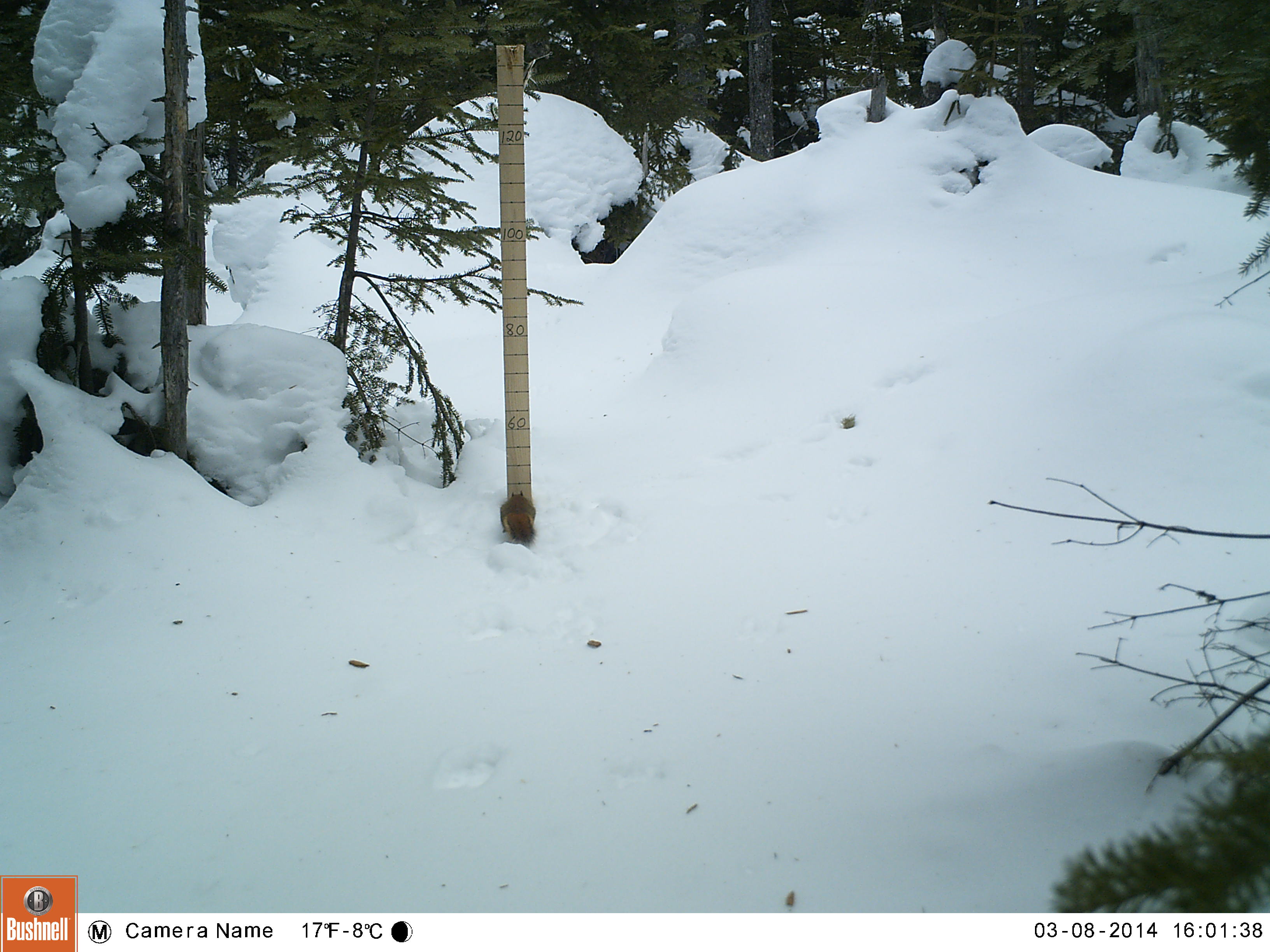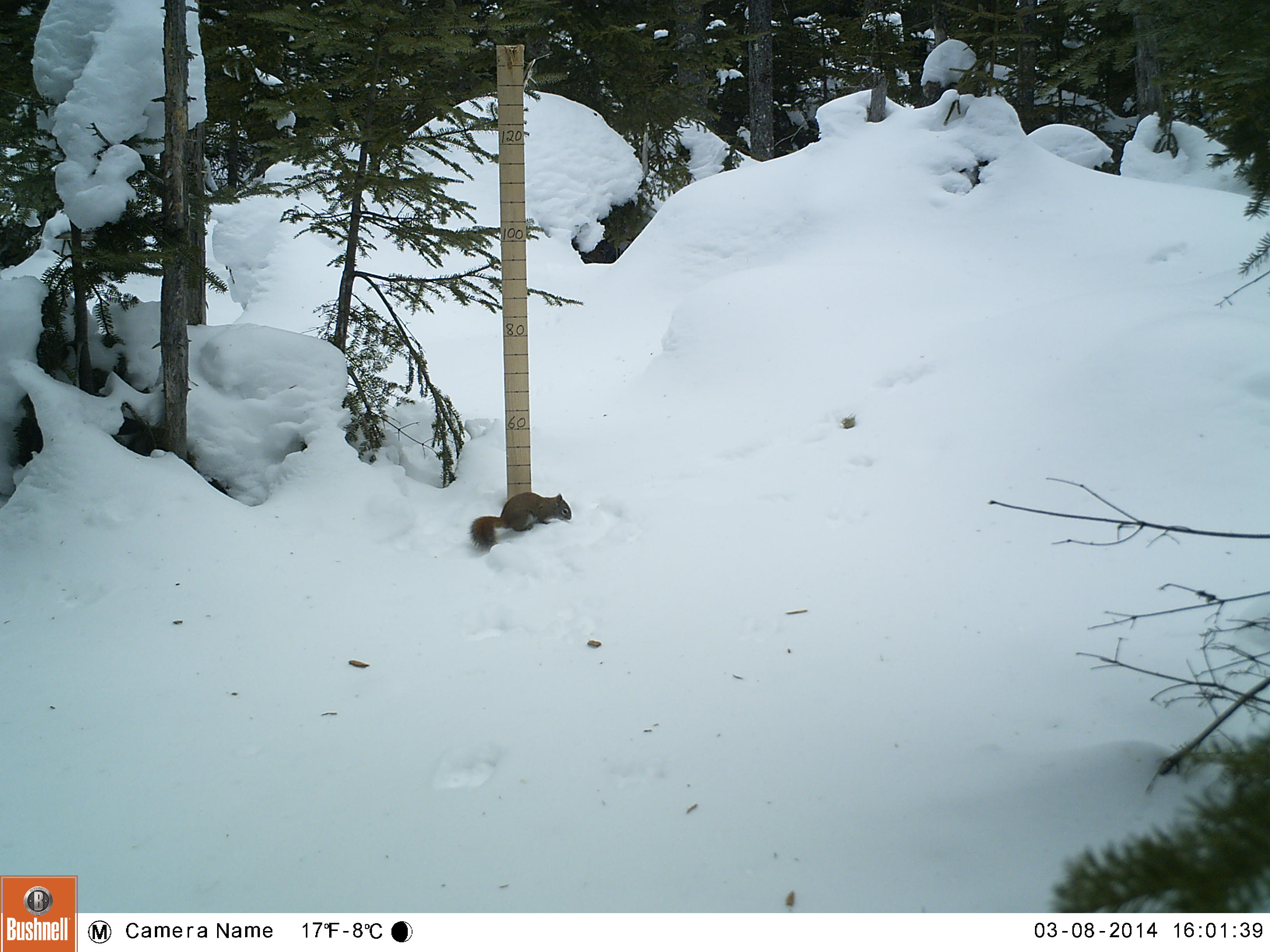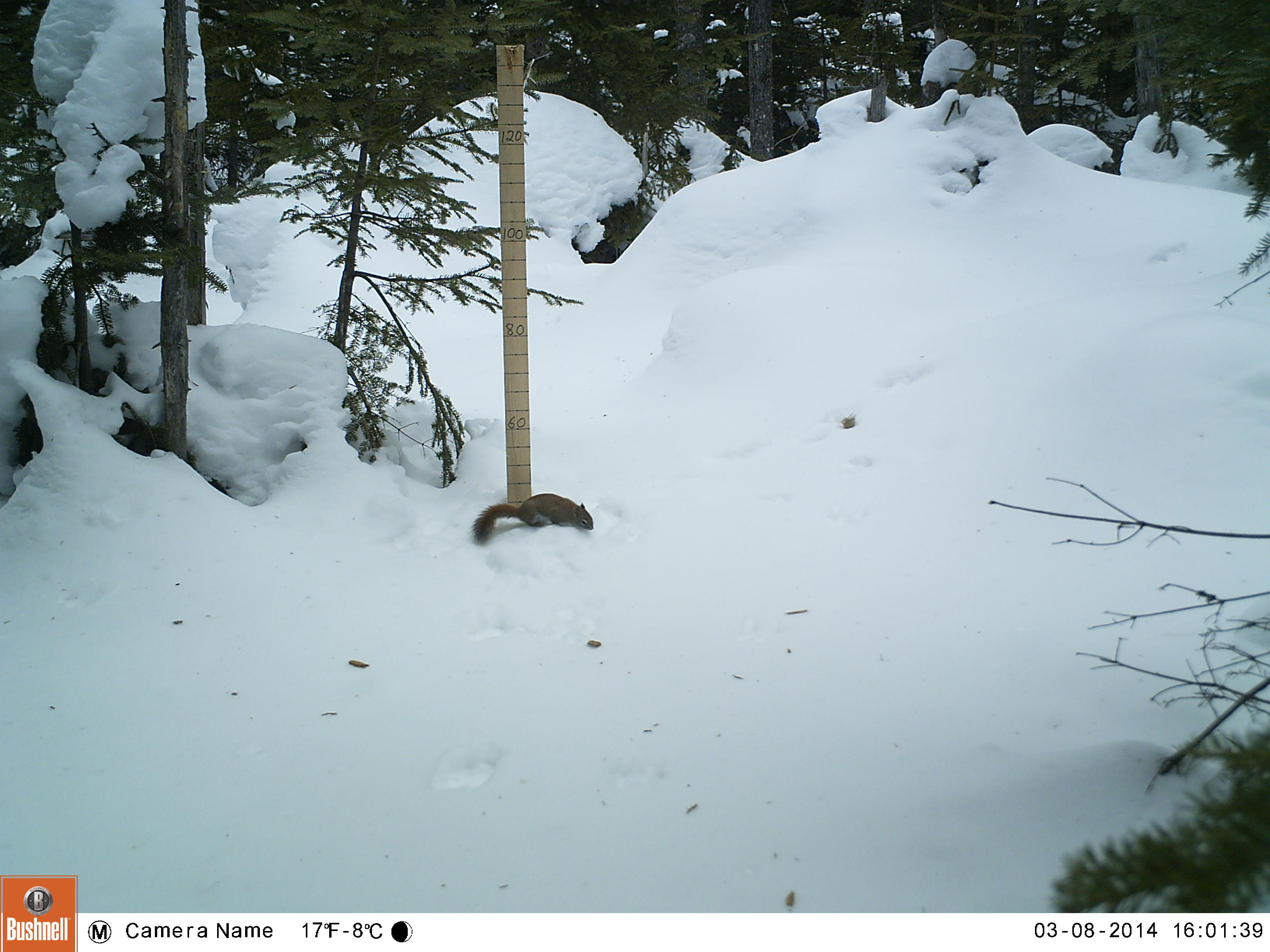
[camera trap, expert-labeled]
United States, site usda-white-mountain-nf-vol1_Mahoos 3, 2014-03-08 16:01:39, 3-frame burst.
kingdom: Animalia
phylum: Chordata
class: Mammalia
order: Rodentia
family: Sciuridae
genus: Tamiasciurus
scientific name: Tamiasciurus hudsonicus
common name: red squirrel